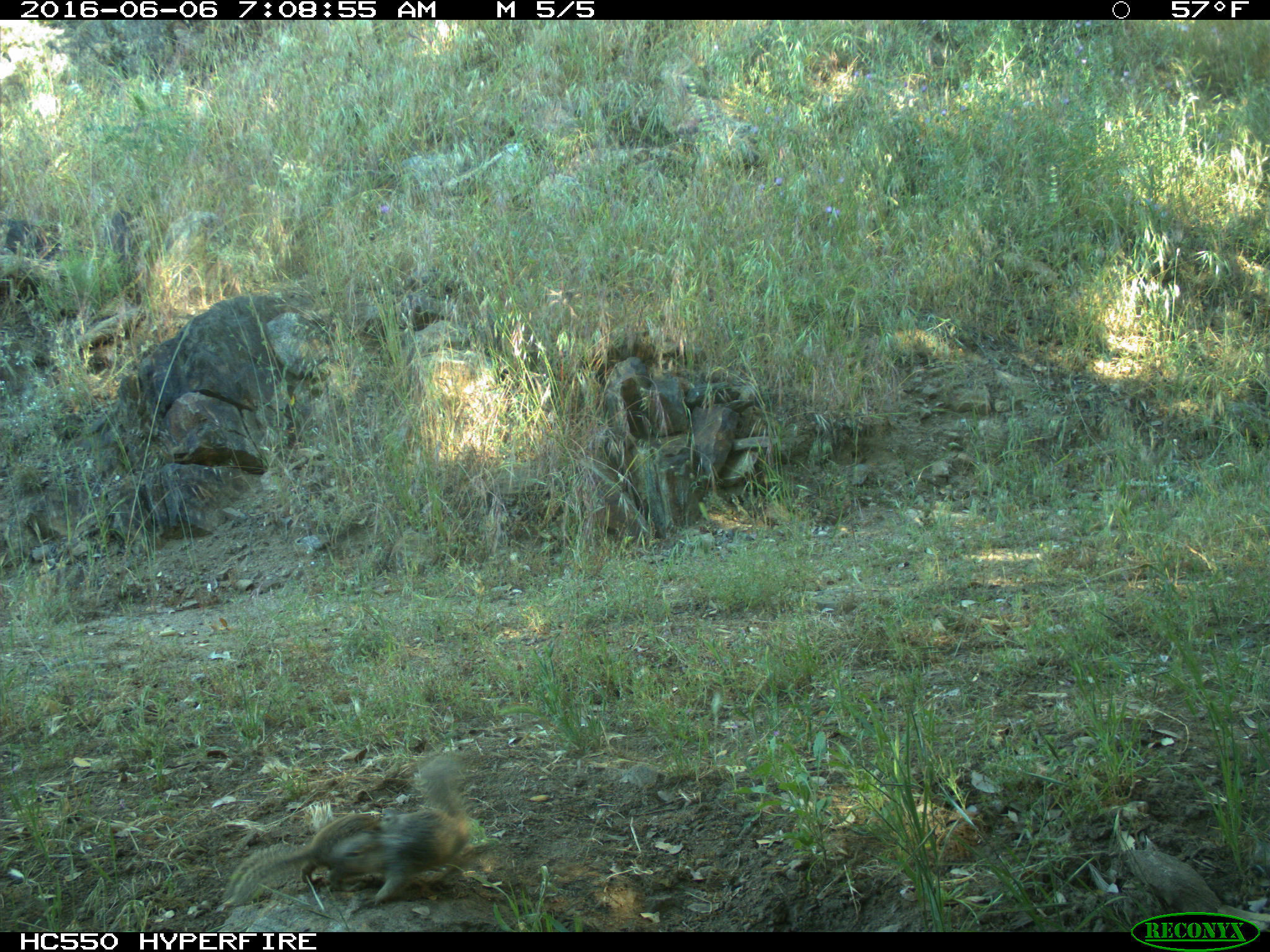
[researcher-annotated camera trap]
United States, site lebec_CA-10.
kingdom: Animalia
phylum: Chordata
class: Mammalia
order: Rodentia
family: Sciuridae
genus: Otospermophilus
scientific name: Otospermophilus beecheyi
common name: california ground squirrel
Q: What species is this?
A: Otospermophilus beecheyi (california ground squirrel).